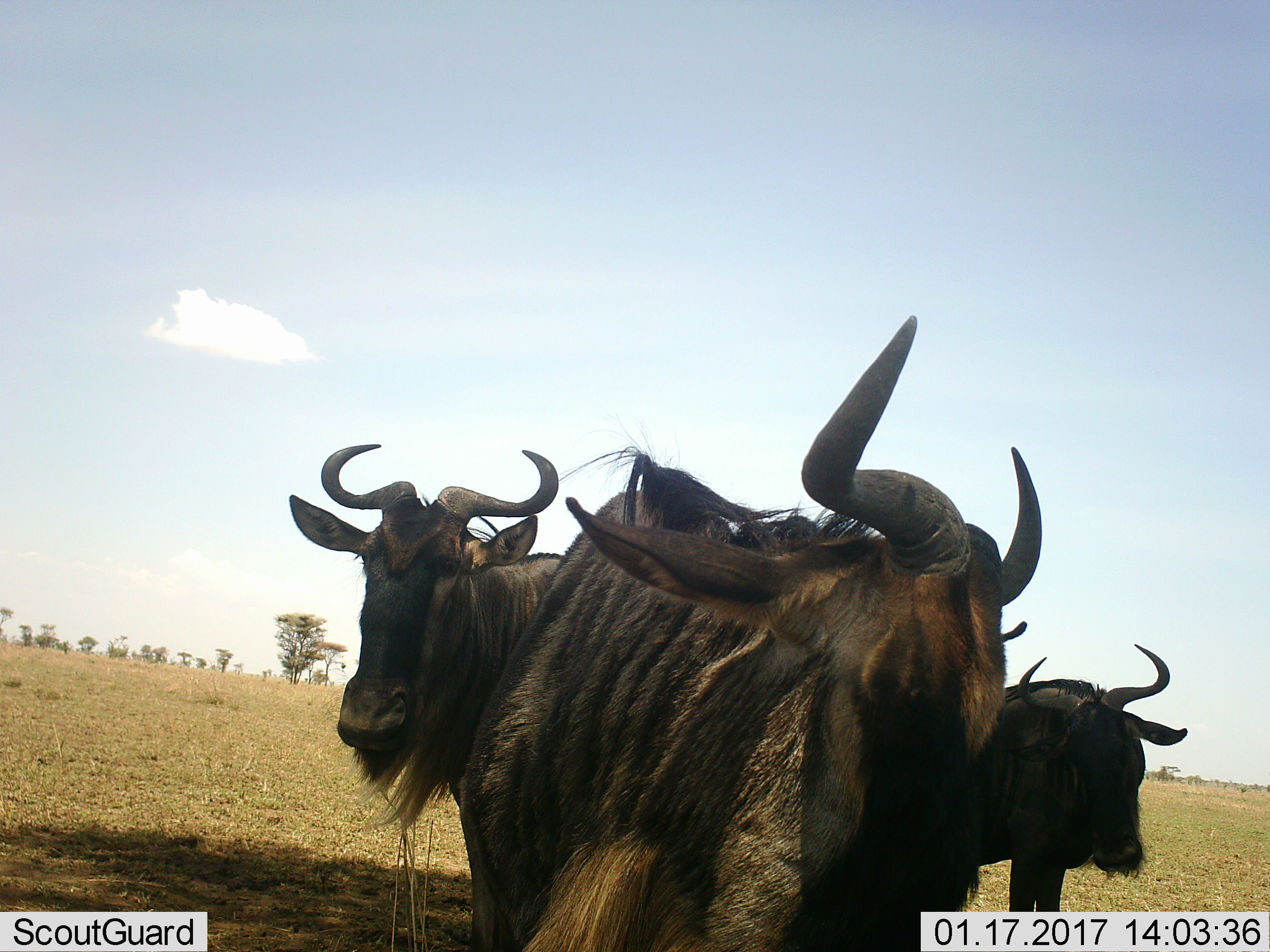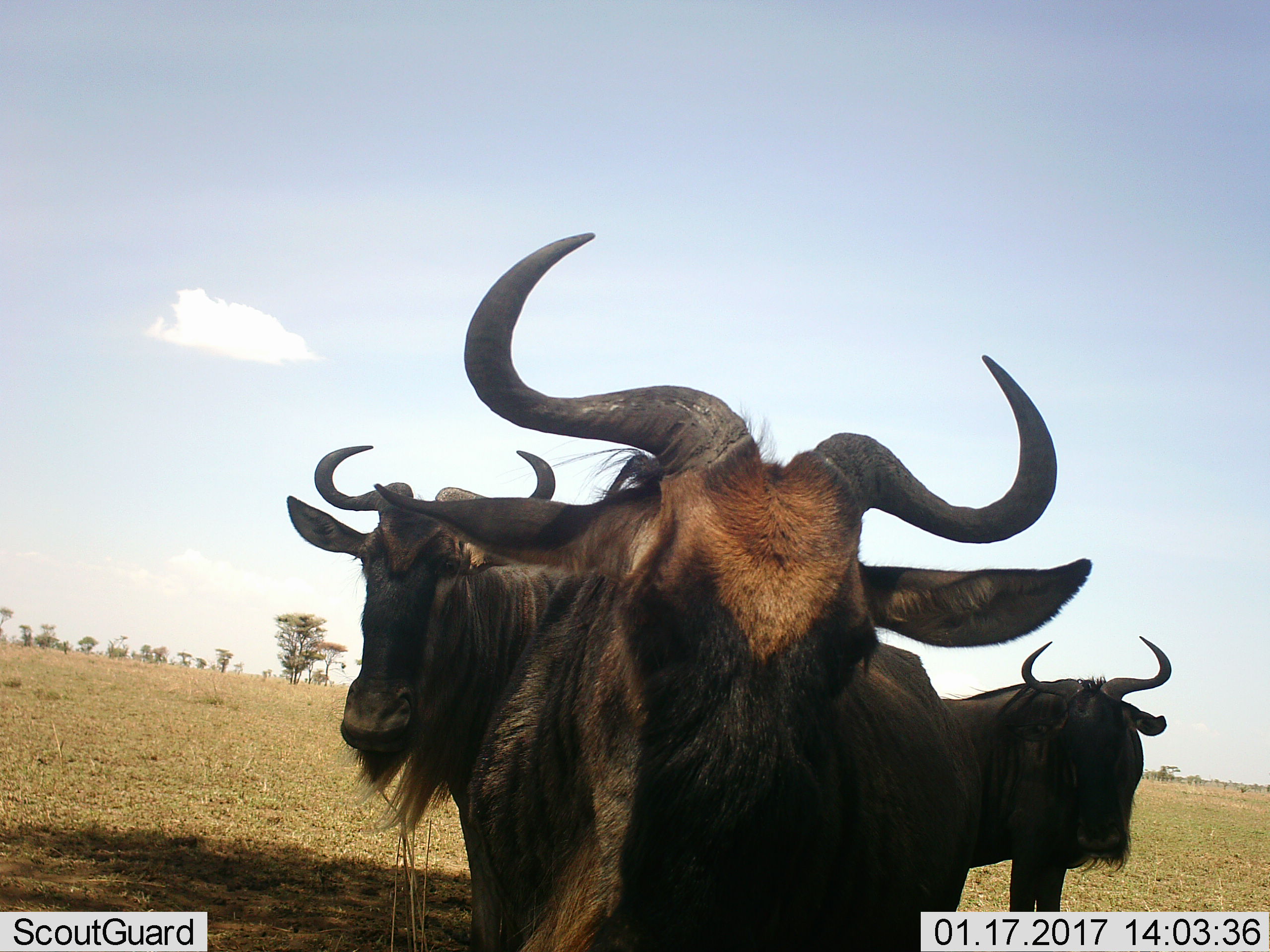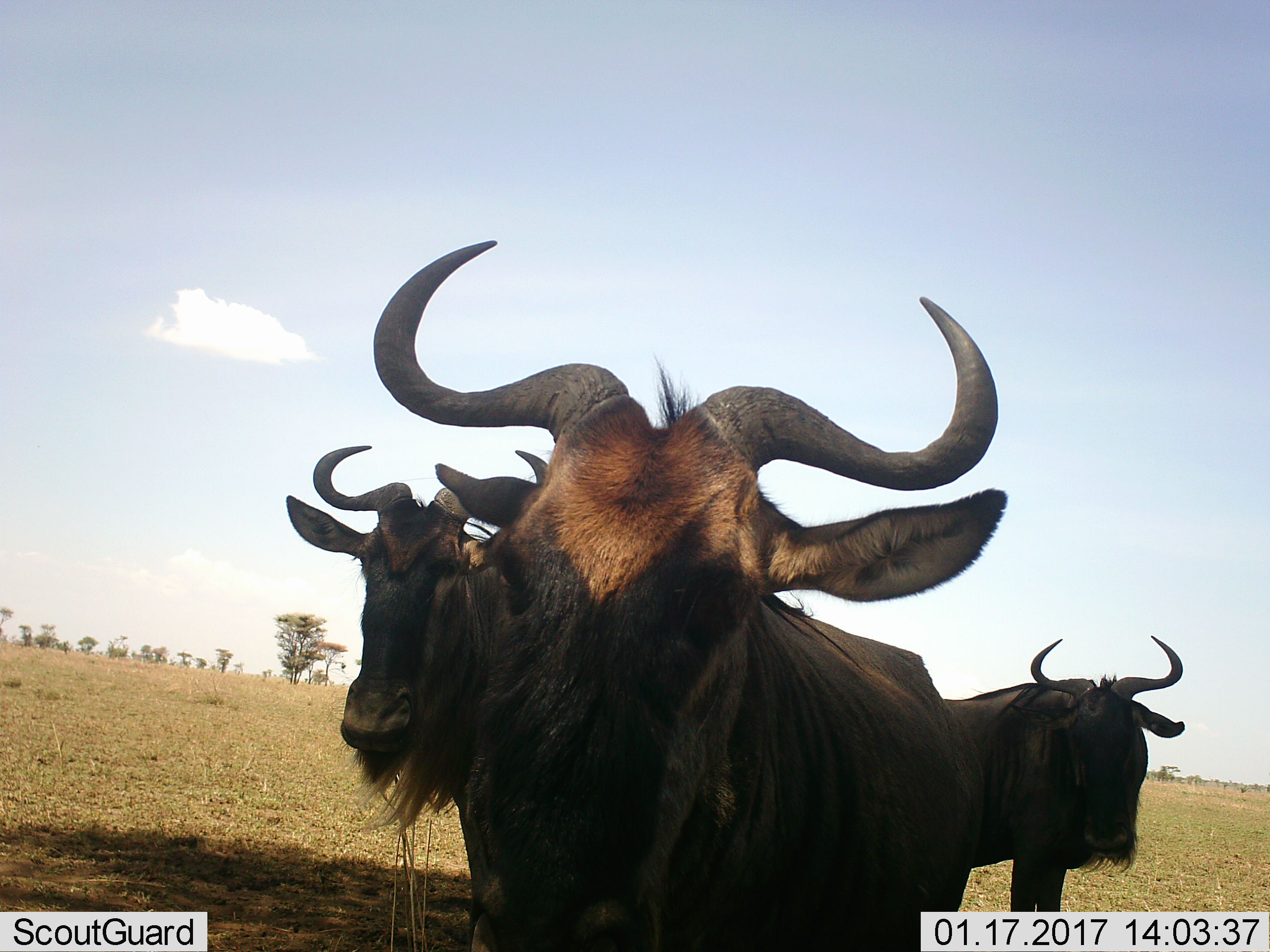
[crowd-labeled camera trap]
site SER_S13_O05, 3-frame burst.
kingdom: Animalia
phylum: Chordata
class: Mammalia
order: Artiodactyla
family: Bovidae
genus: Connochaetes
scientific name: Connochaetes taurinus taurinus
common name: blue wildebeest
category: wildebeestblue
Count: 3.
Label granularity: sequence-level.